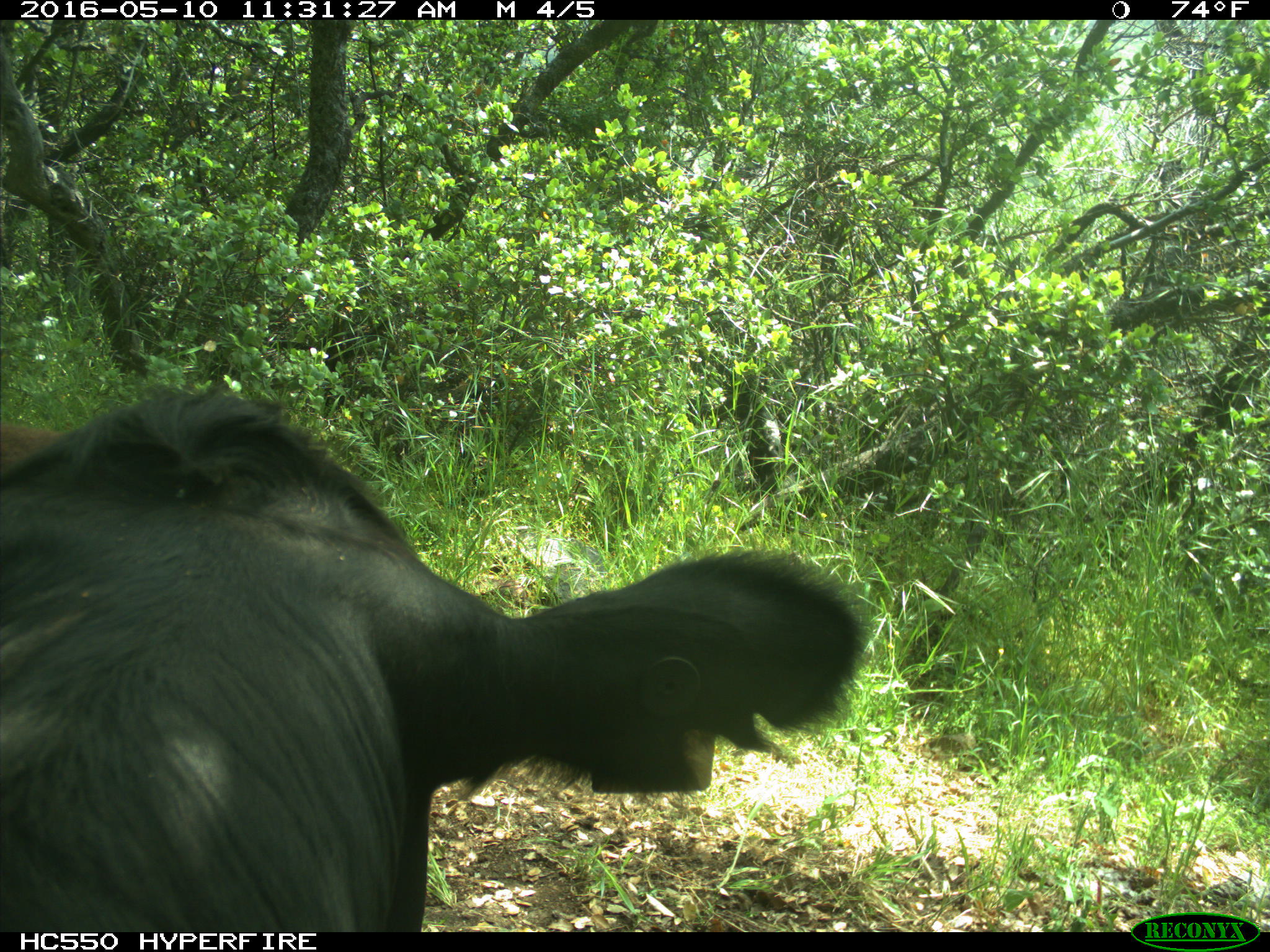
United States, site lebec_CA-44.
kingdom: Animalia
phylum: Chordata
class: Mammalia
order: Artiodactyla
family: Bovidae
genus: Bos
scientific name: Bos taurus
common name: domestic cow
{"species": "Bos taurus (domestic cow)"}